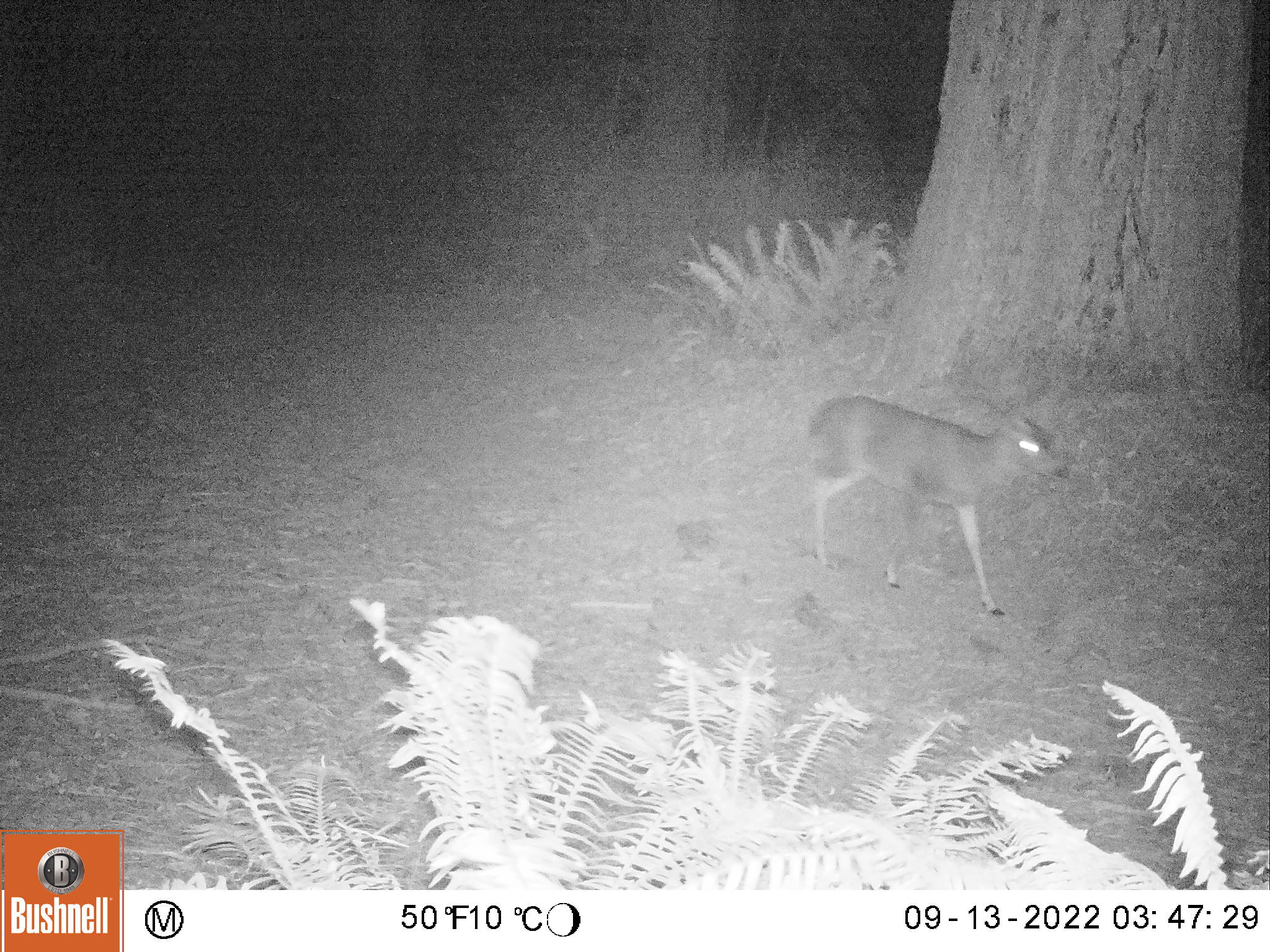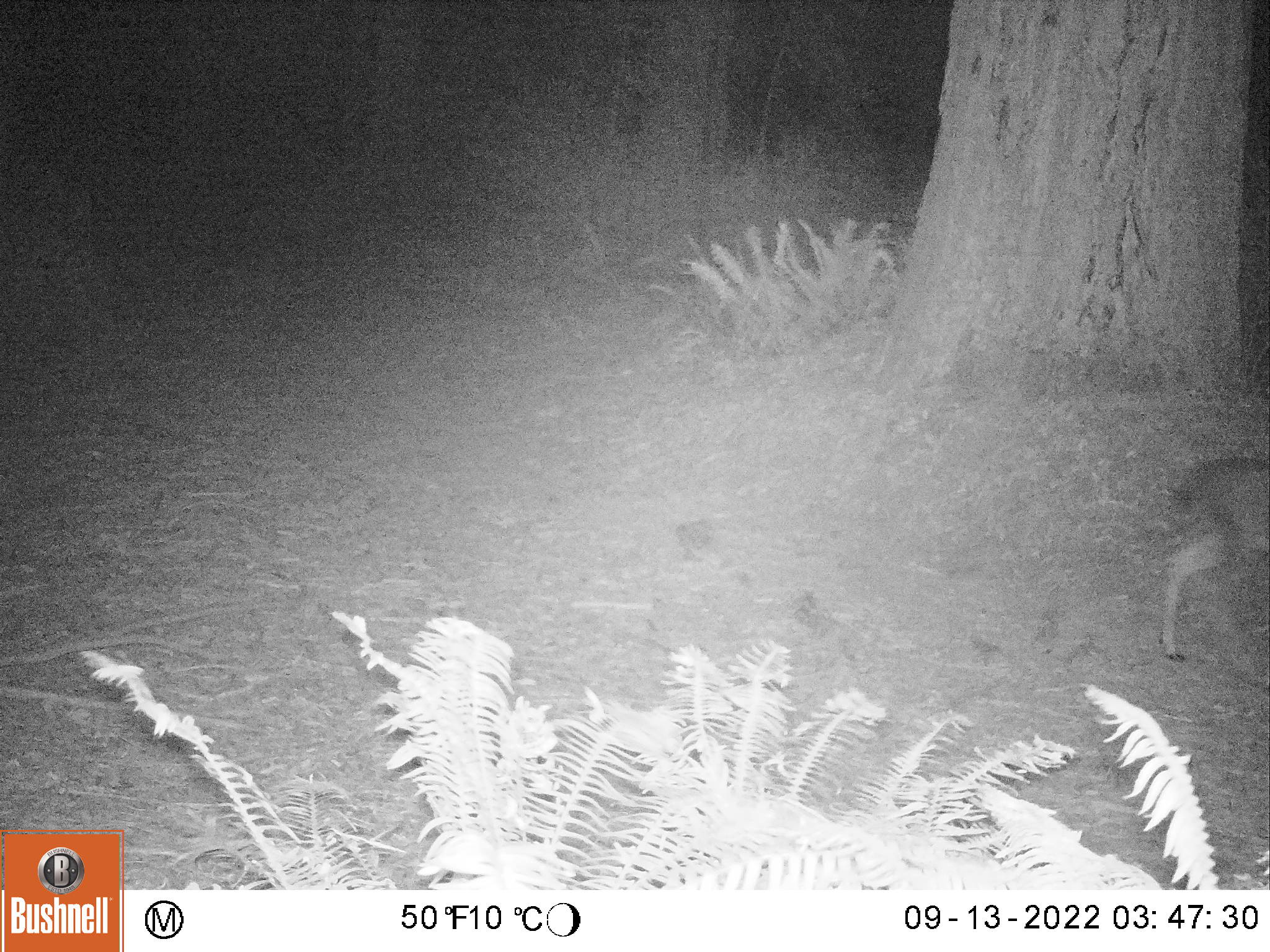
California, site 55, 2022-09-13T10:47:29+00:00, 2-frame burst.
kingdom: Animalia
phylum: Chordata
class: Mammalia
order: Artiodactyla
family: Cervidae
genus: Odocoileus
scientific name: Odocoileus hemionus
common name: mule deer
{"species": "mule deer (Odocoileus hemionus)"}